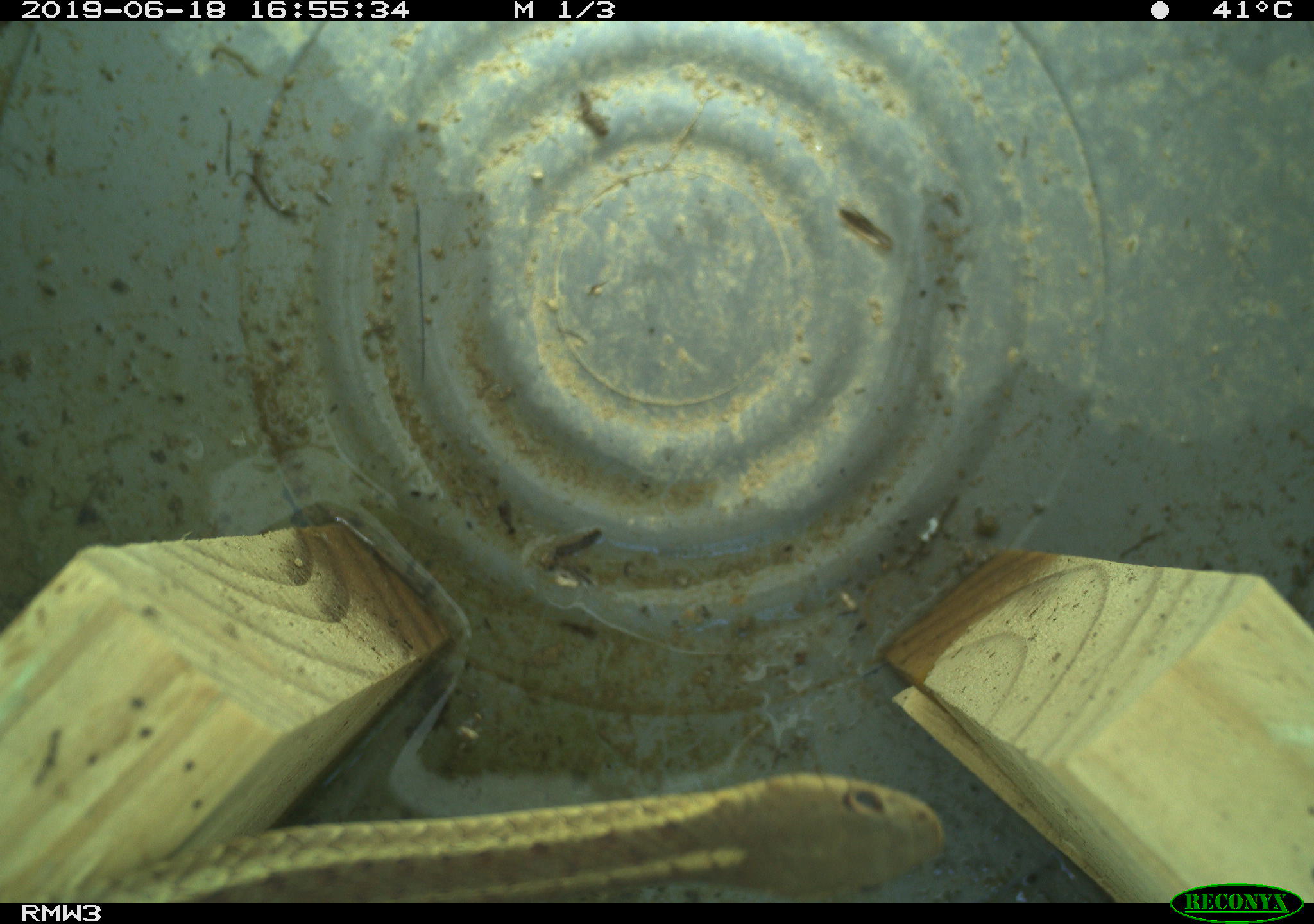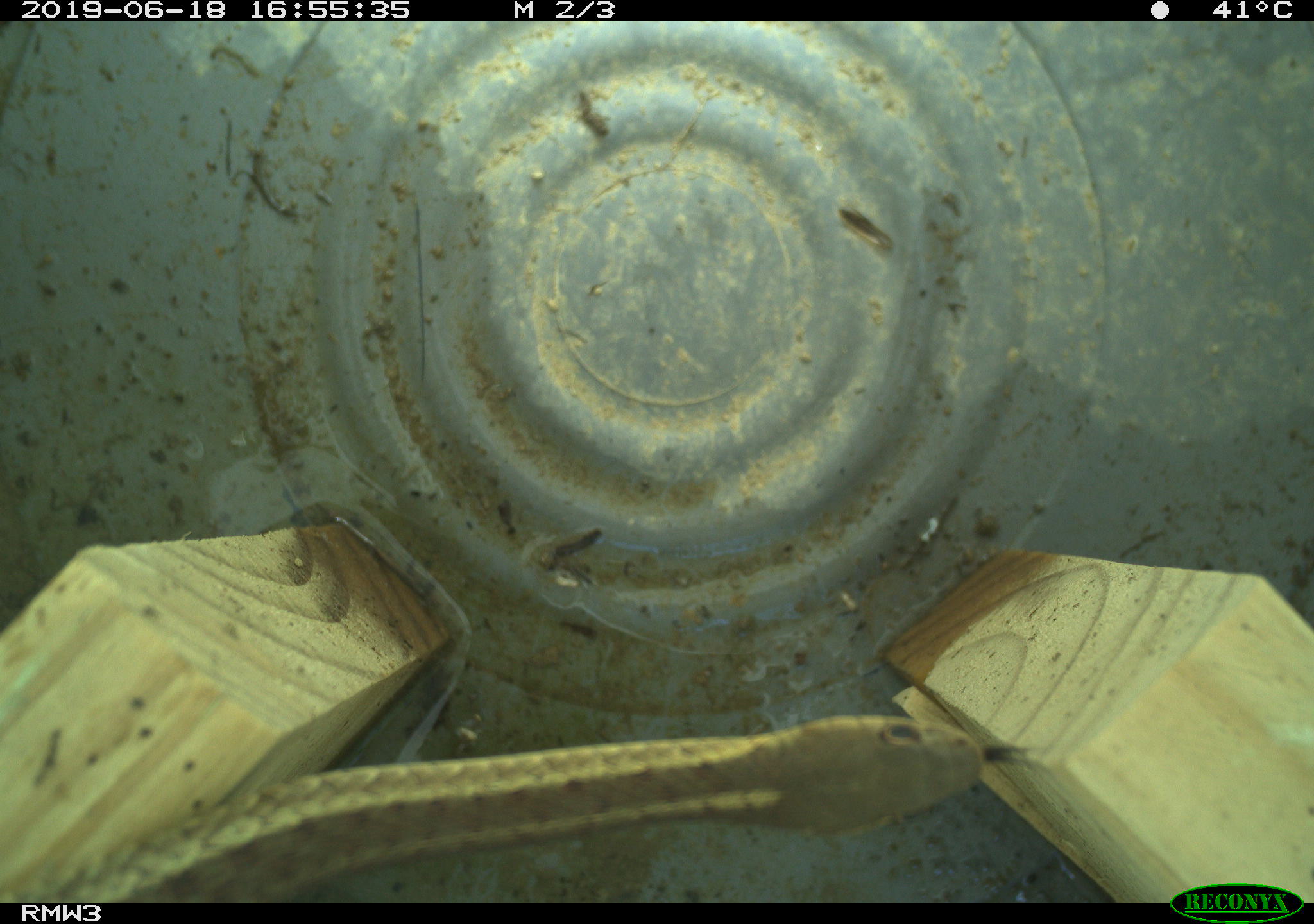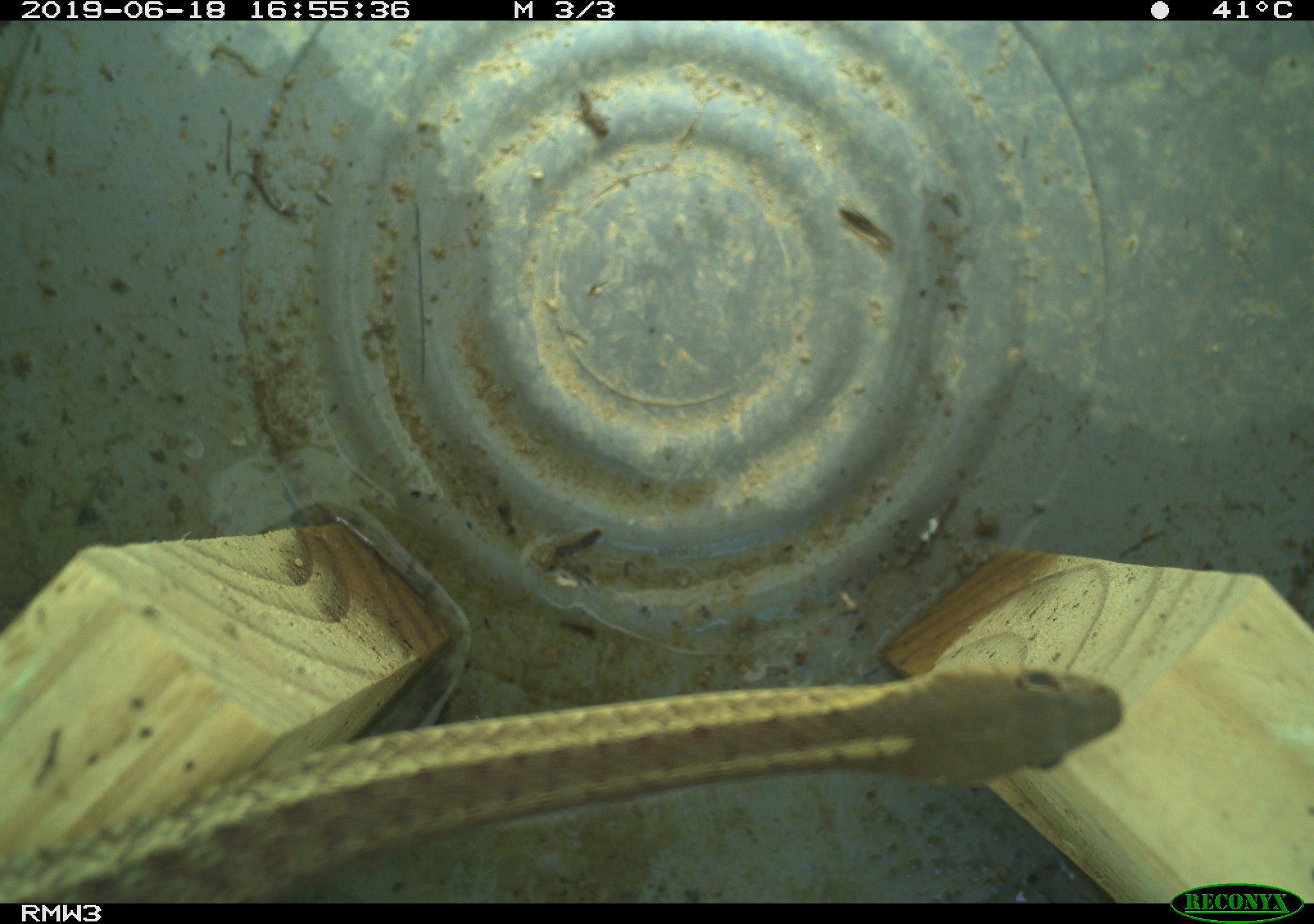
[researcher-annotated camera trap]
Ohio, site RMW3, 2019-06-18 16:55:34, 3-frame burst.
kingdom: Animalia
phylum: Chordata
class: Reptilia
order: Squamata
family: Colubridae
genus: Thamnophis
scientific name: Thamnophis sirtalis sirtalis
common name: eastern gartersnake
Eastern gartersnake (Thamnophis sirtalis sirtalis).